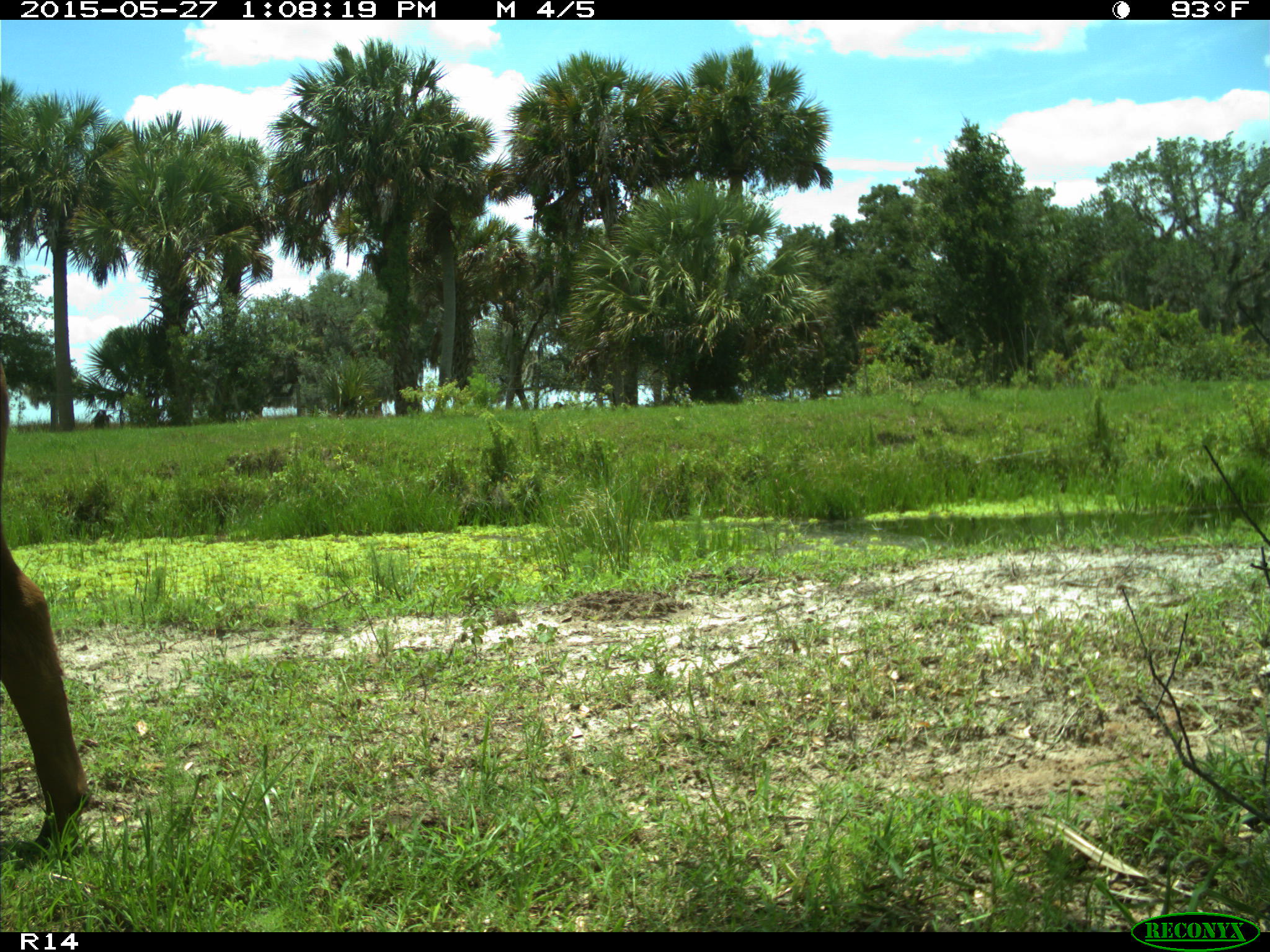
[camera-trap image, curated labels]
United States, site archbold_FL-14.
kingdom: Animalia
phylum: Chordata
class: Mammalia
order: Artiodactyla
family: Bovidae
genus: Bos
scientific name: Bos taurus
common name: domestic cow